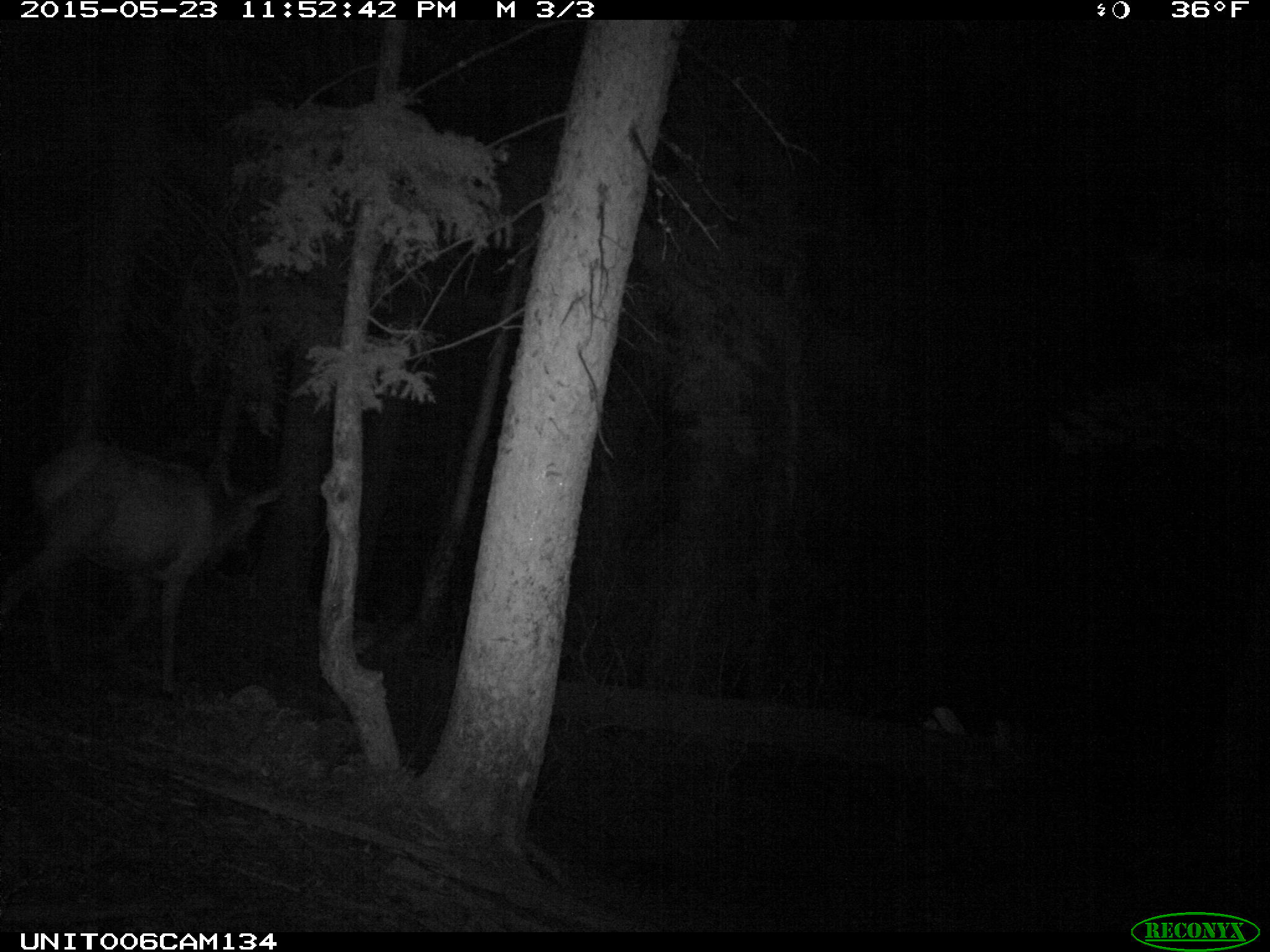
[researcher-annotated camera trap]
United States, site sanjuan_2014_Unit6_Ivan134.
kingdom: Animalia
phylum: Chordata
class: Mammalia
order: Artiodactyla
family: Cervidae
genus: Cervus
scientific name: Cervus elaphus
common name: red deer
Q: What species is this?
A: Cervus elaphus (red deer).